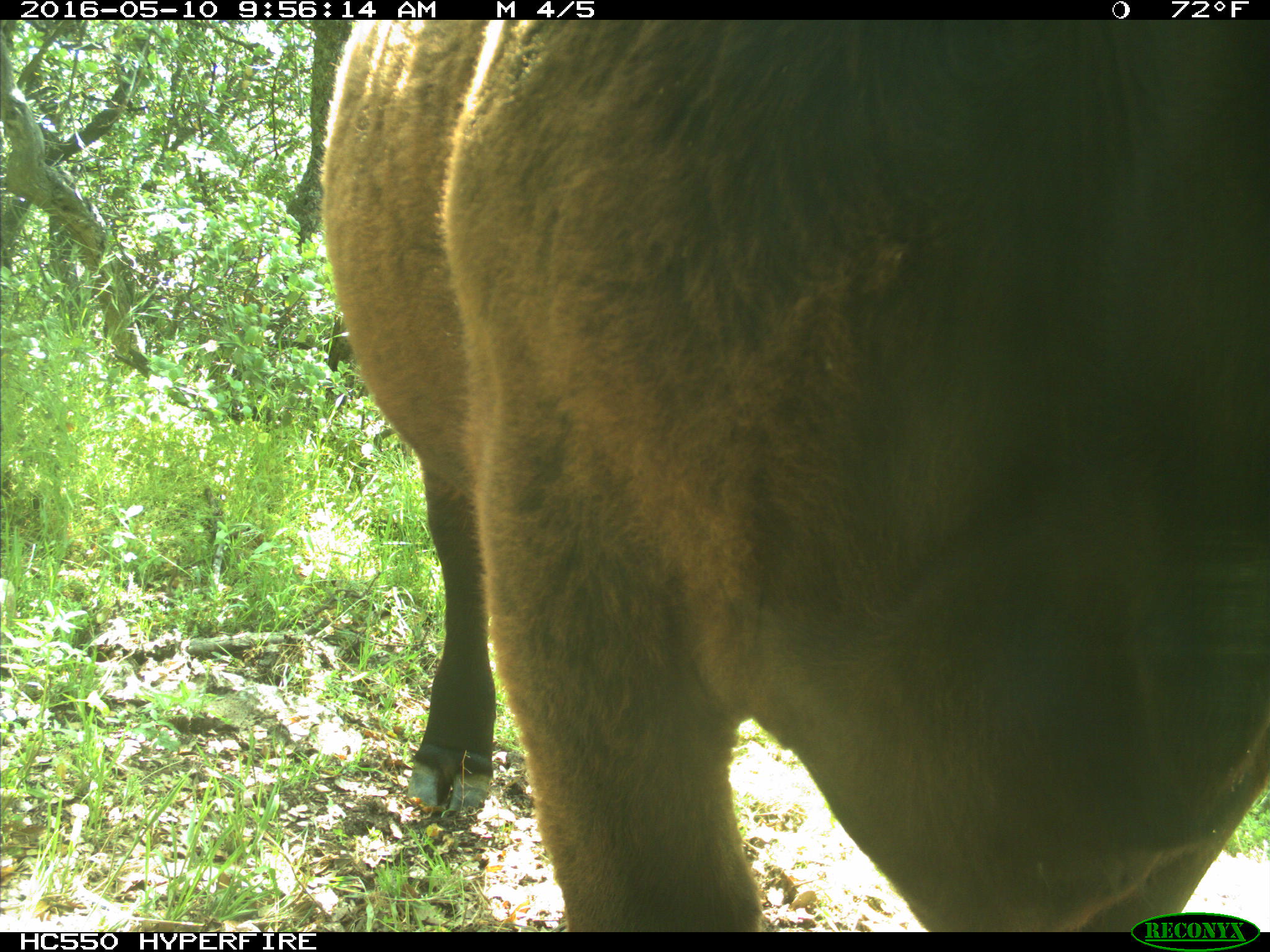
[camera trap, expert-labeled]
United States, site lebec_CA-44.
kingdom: Animalia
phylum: Chordata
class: Mammalia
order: Artiodactyla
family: Bovidae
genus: Bos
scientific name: Bos taurus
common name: domestic cow